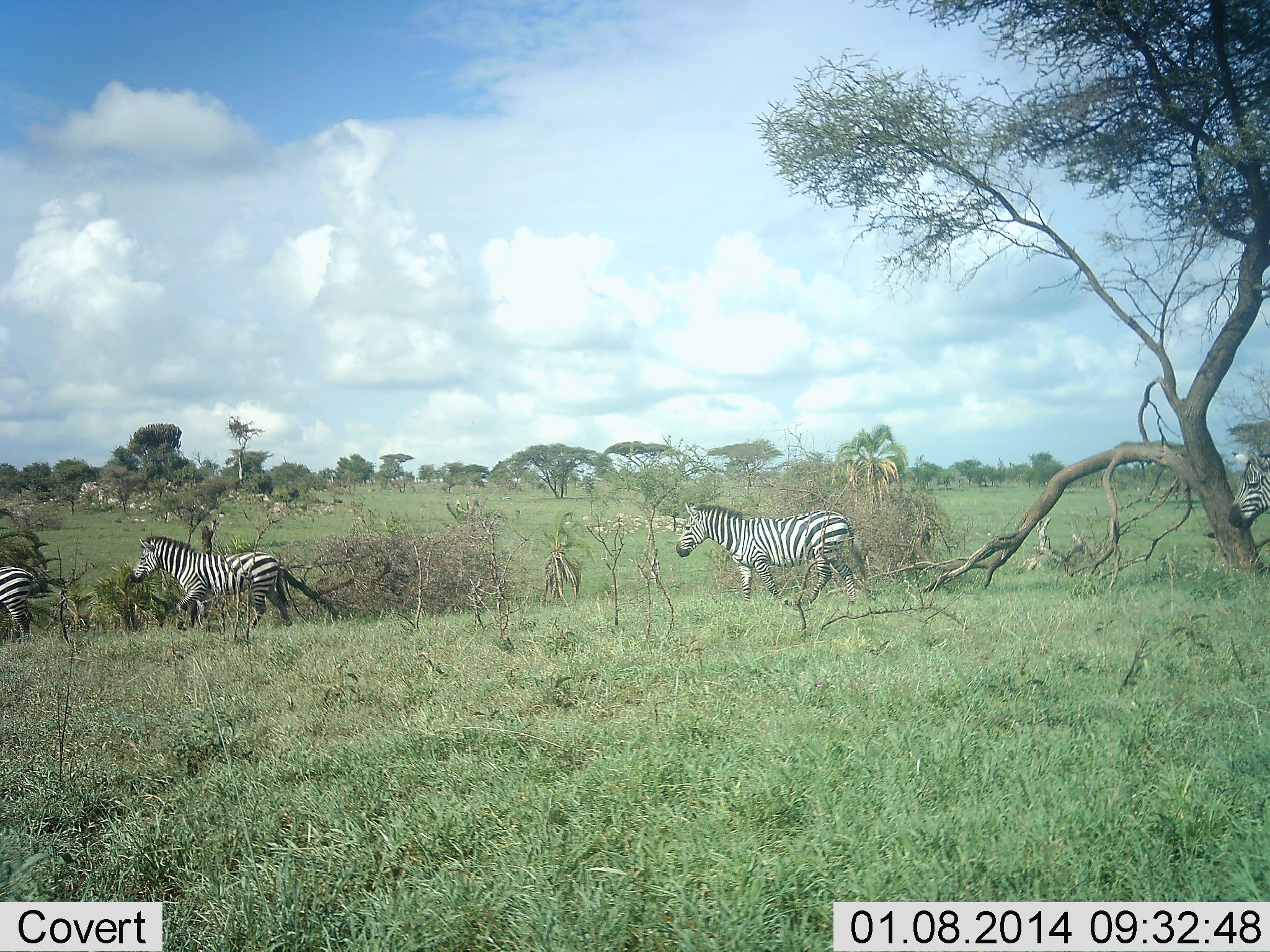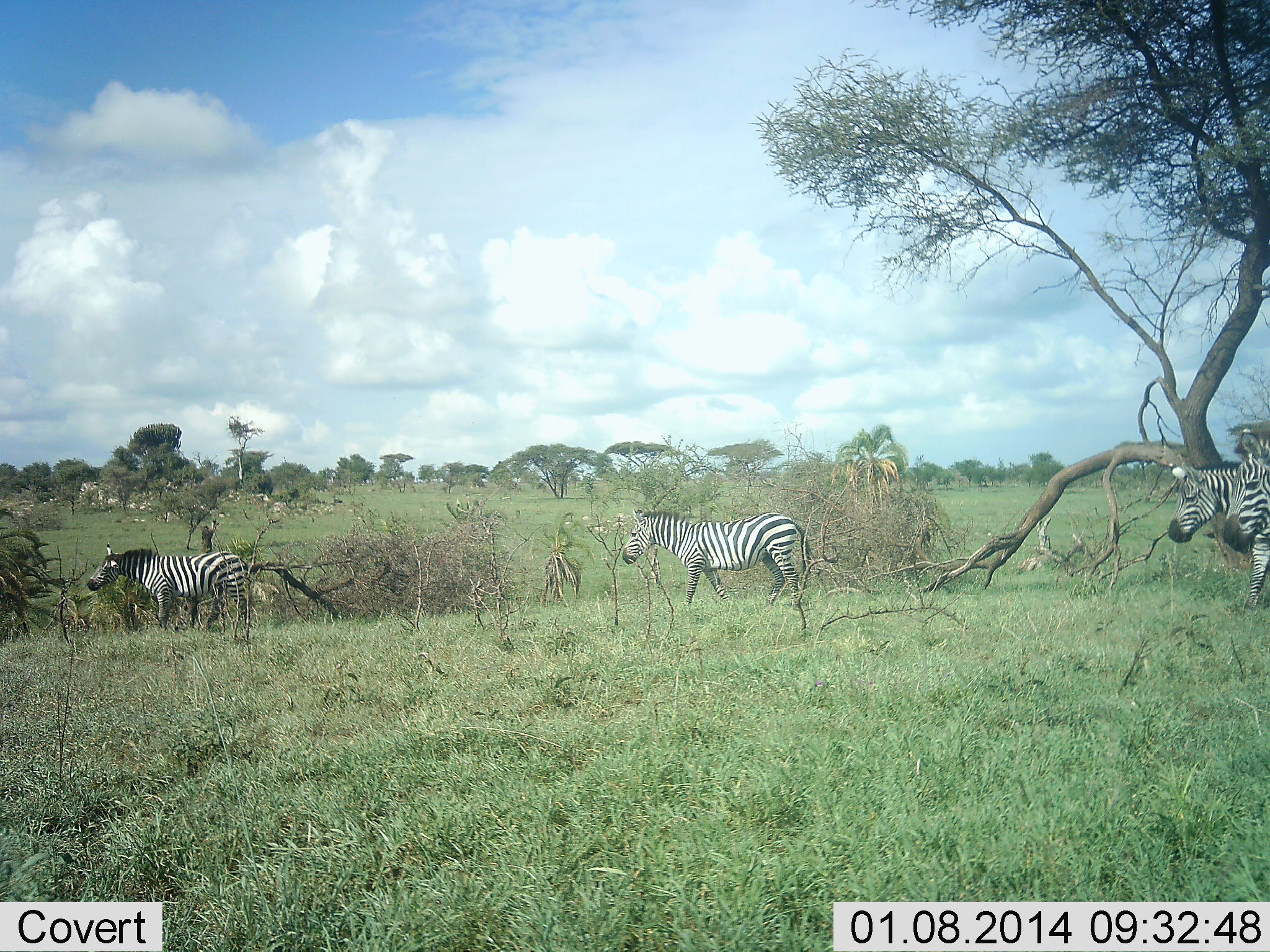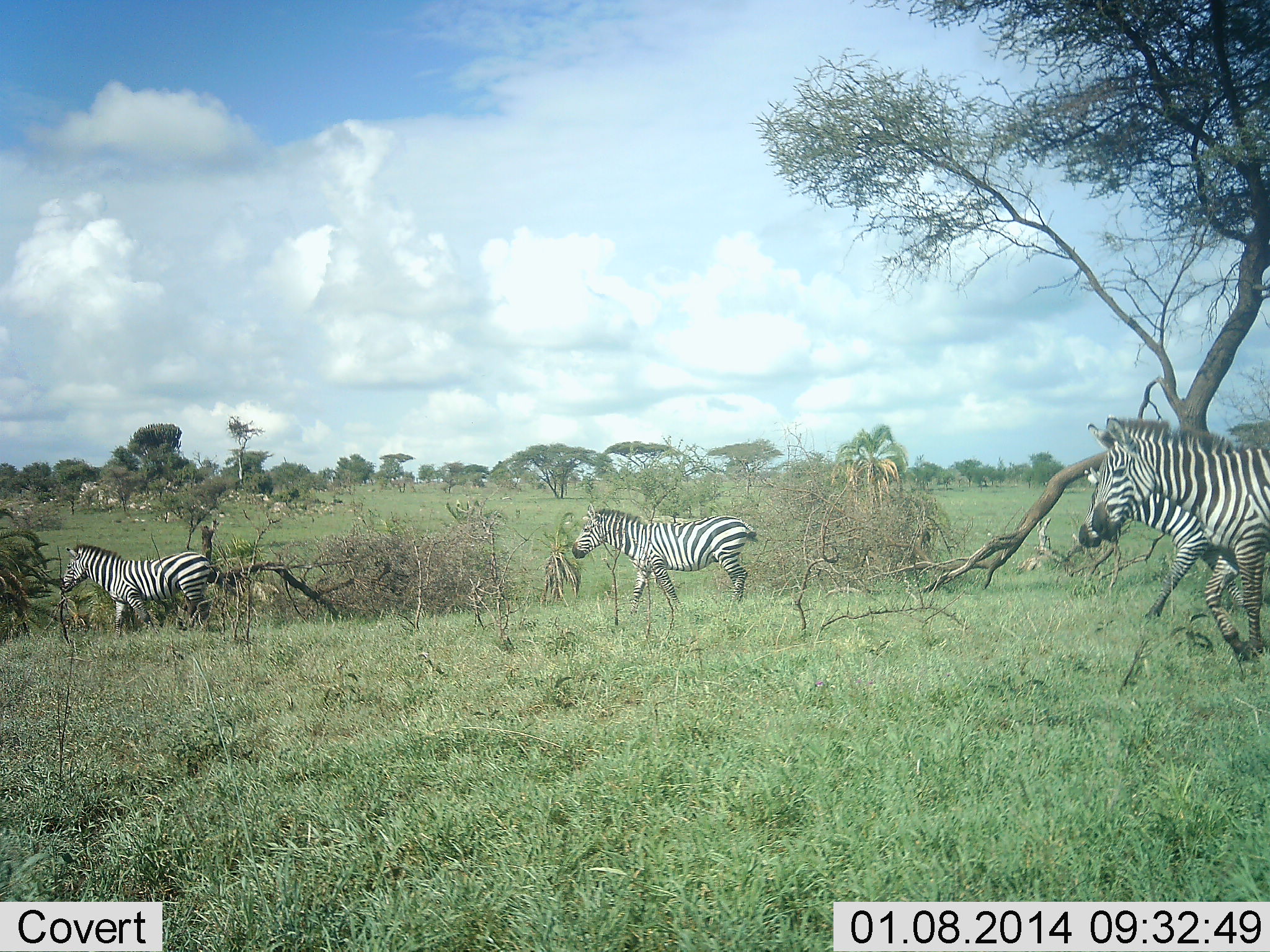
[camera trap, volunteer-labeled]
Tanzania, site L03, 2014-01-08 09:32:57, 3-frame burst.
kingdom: Animalia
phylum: Chordata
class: Mammalia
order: Perissodactyla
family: Equidae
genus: Equus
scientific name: Equus quagga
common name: plains zebra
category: zebra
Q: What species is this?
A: Zebra (plains zebra) (Equus quagga).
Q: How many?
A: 5.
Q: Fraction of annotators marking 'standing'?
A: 20%.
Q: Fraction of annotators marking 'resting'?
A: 0%.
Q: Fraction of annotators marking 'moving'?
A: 90%.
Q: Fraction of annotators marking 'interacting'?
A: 0%.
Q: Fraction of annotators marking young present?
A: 0%.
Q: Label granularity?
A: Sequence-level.